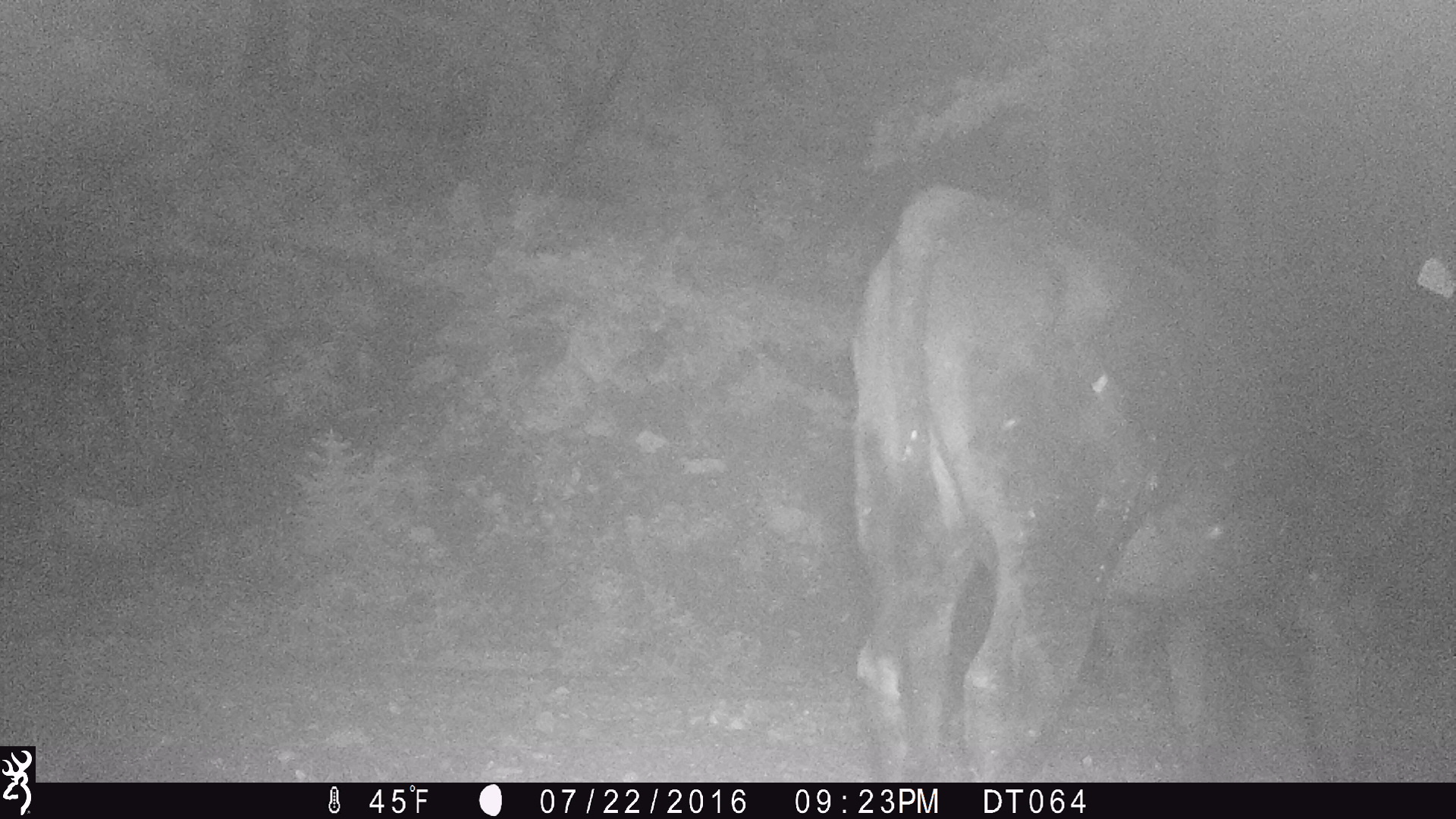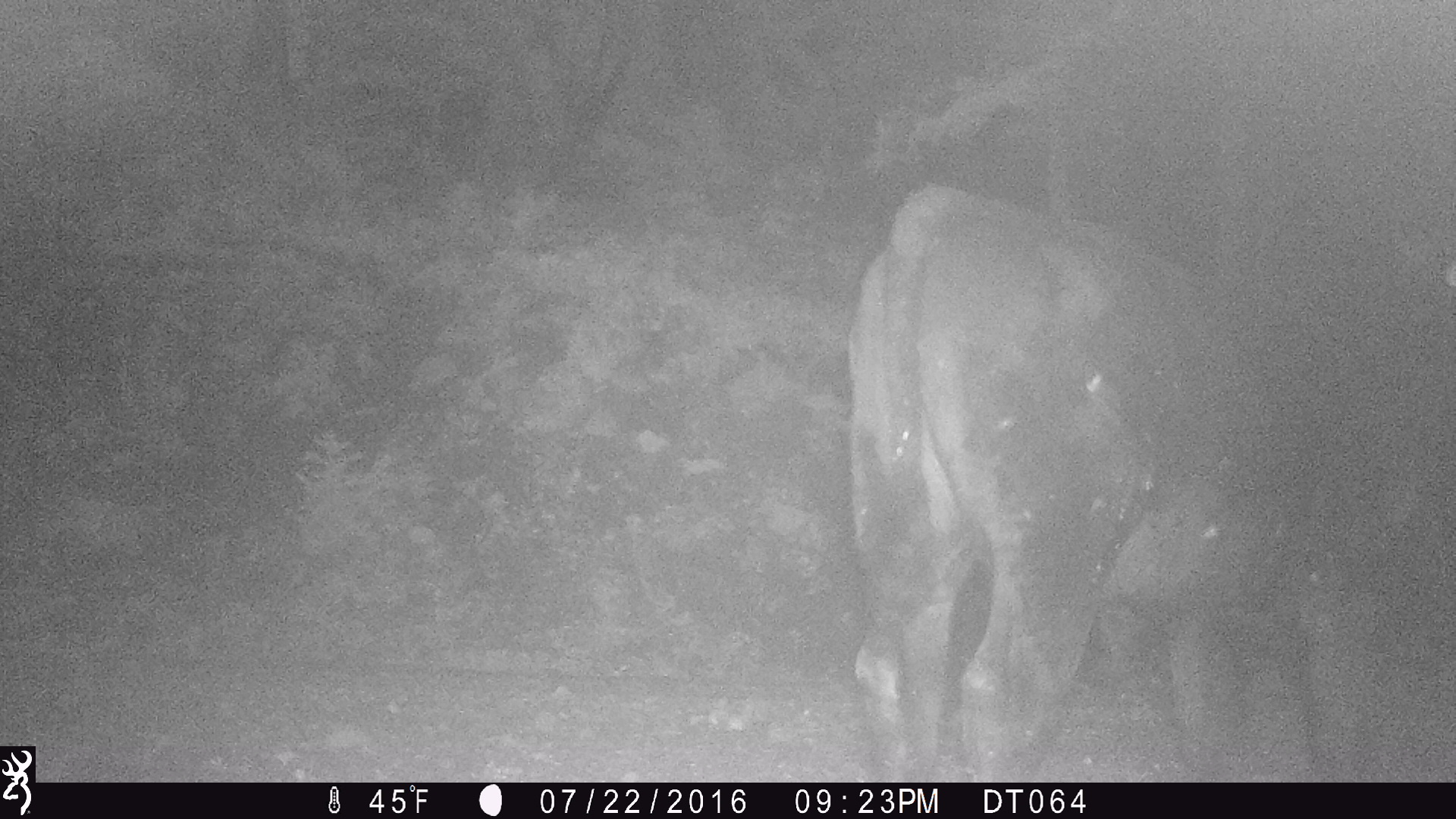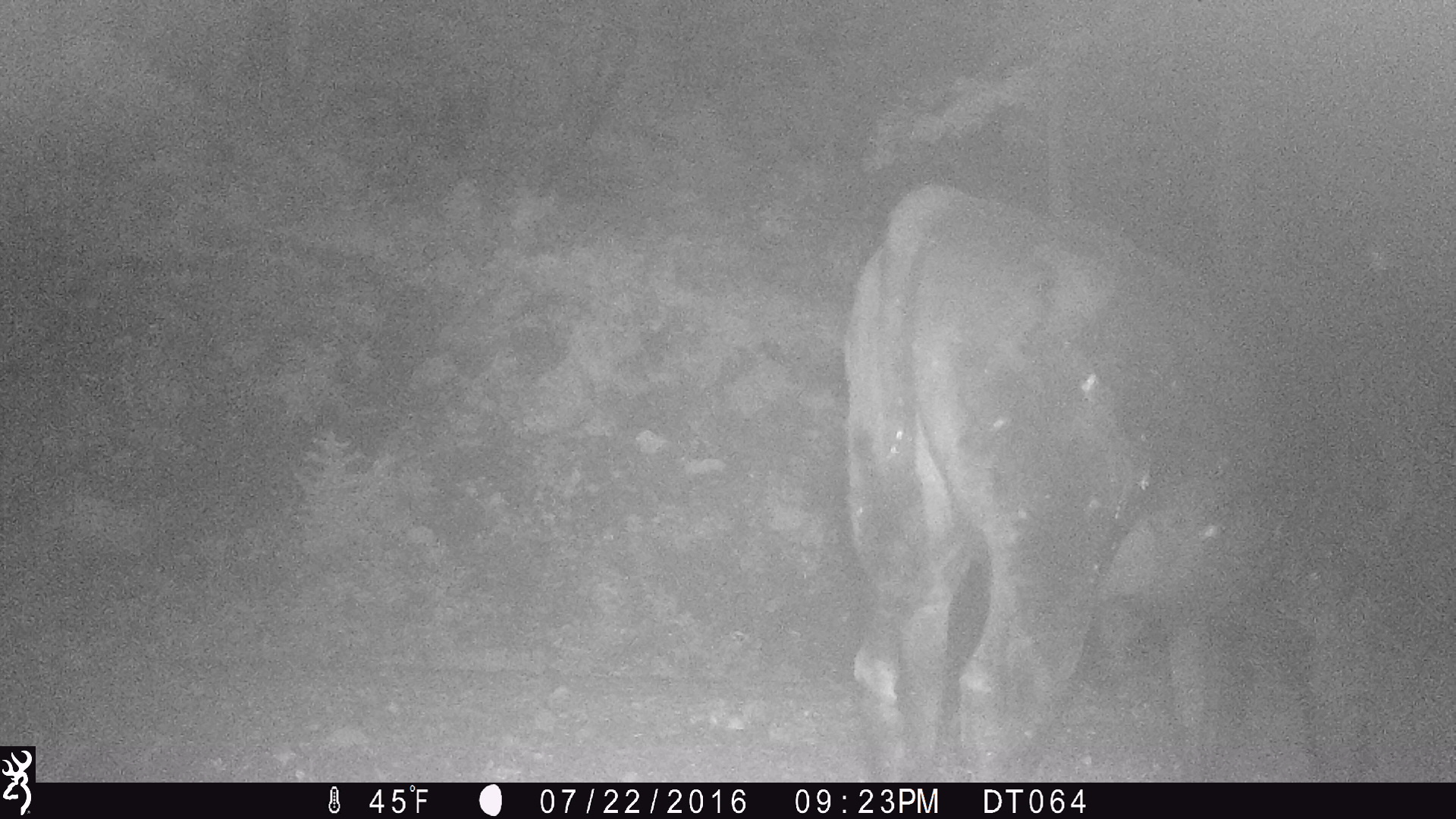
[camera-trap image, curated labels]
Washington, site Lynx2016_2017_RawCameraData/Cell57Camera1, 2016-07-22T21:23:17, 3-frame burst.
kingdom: Animalia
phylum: Chordata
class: Mammalia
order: Artiodactyla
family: Bovidae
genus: Bos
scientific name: Bos taurus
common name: domestic cattle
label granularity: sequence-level